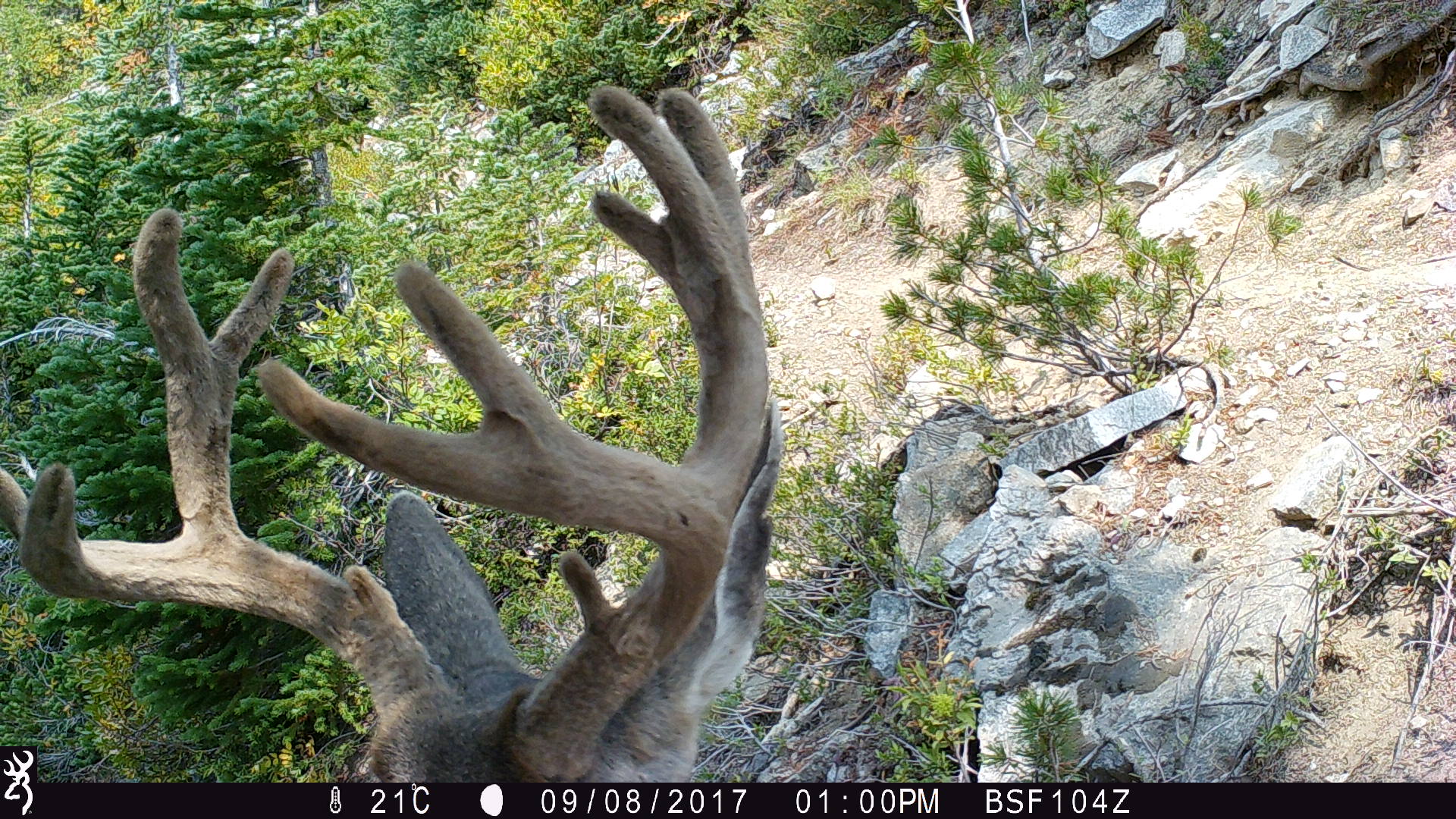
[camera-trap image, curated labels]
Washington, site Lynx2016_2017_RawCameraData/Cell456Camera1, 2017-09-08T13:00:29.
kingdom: Animalia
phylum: Chordata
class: Mammalia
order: Artiodactyla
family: Cervidae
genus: Odocoileus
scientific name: Odocoileus hemionus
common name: mule deer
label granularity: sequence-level